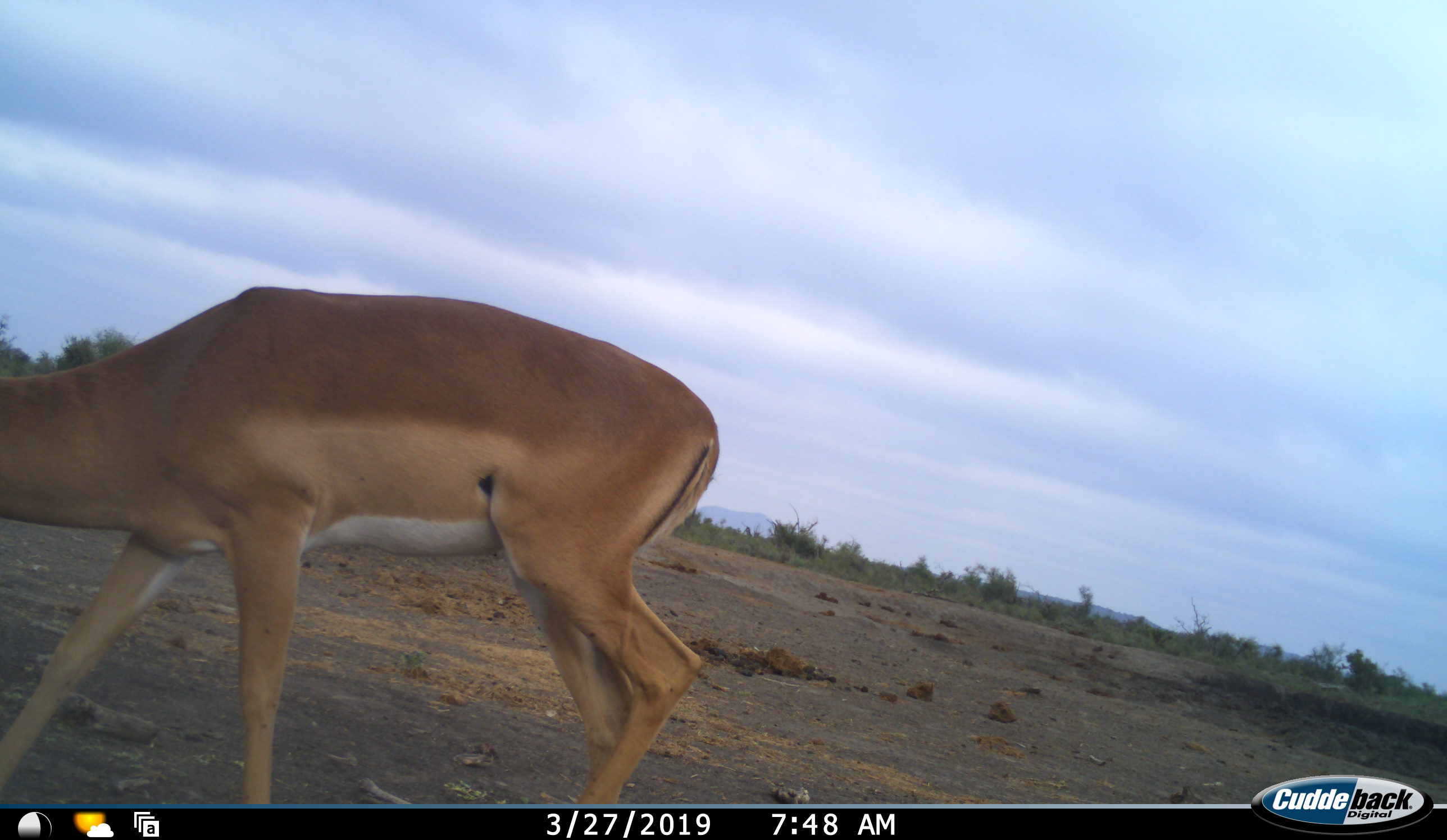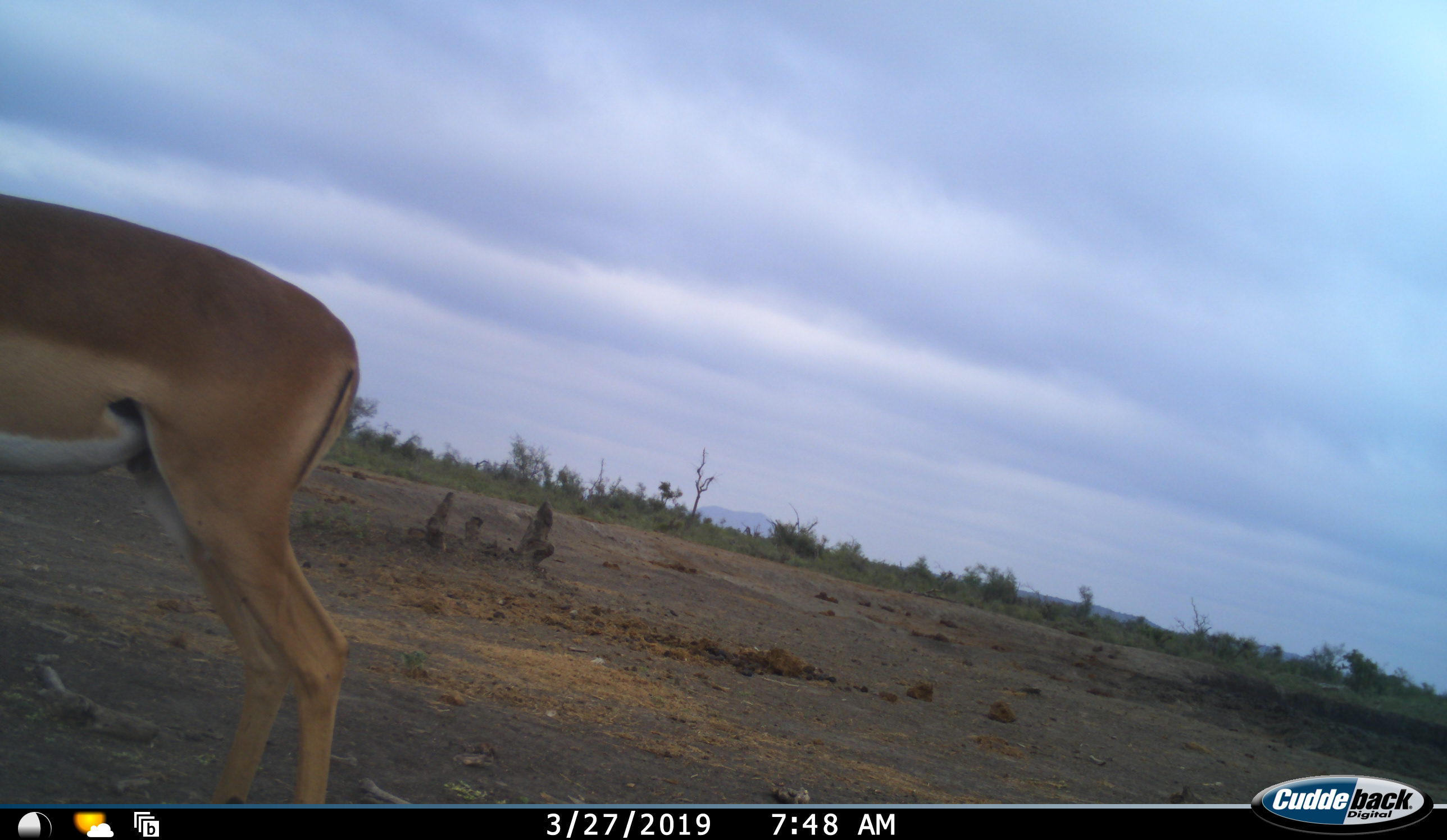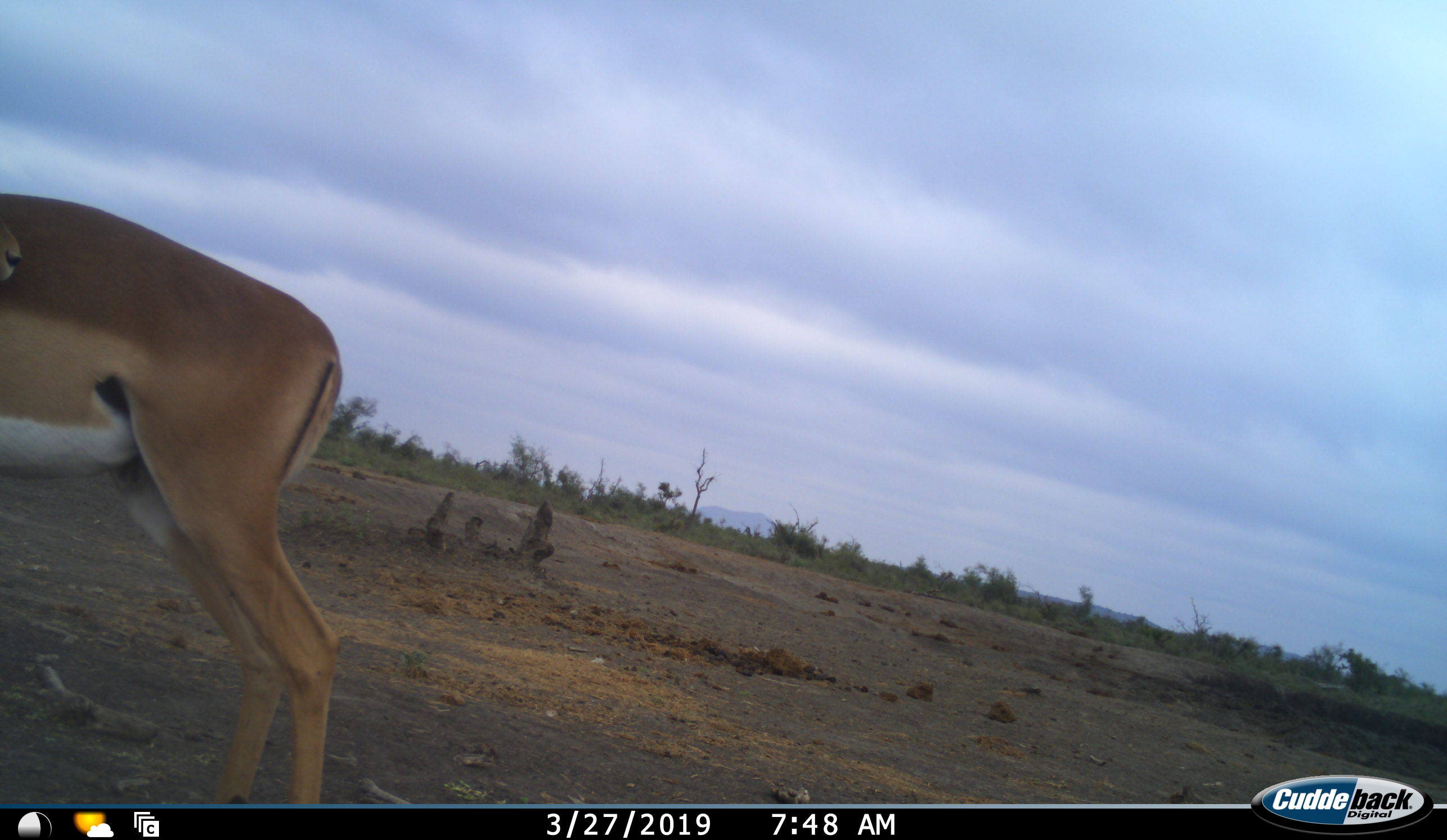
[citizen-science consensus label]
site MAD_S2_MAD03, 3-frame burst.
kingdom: Animalia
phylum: Chordata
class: Mammalia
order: Artiodactyla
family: Bovidae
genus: Aepyceros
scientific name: Aepyceros melampus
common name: impala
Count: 1.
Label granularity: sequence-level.